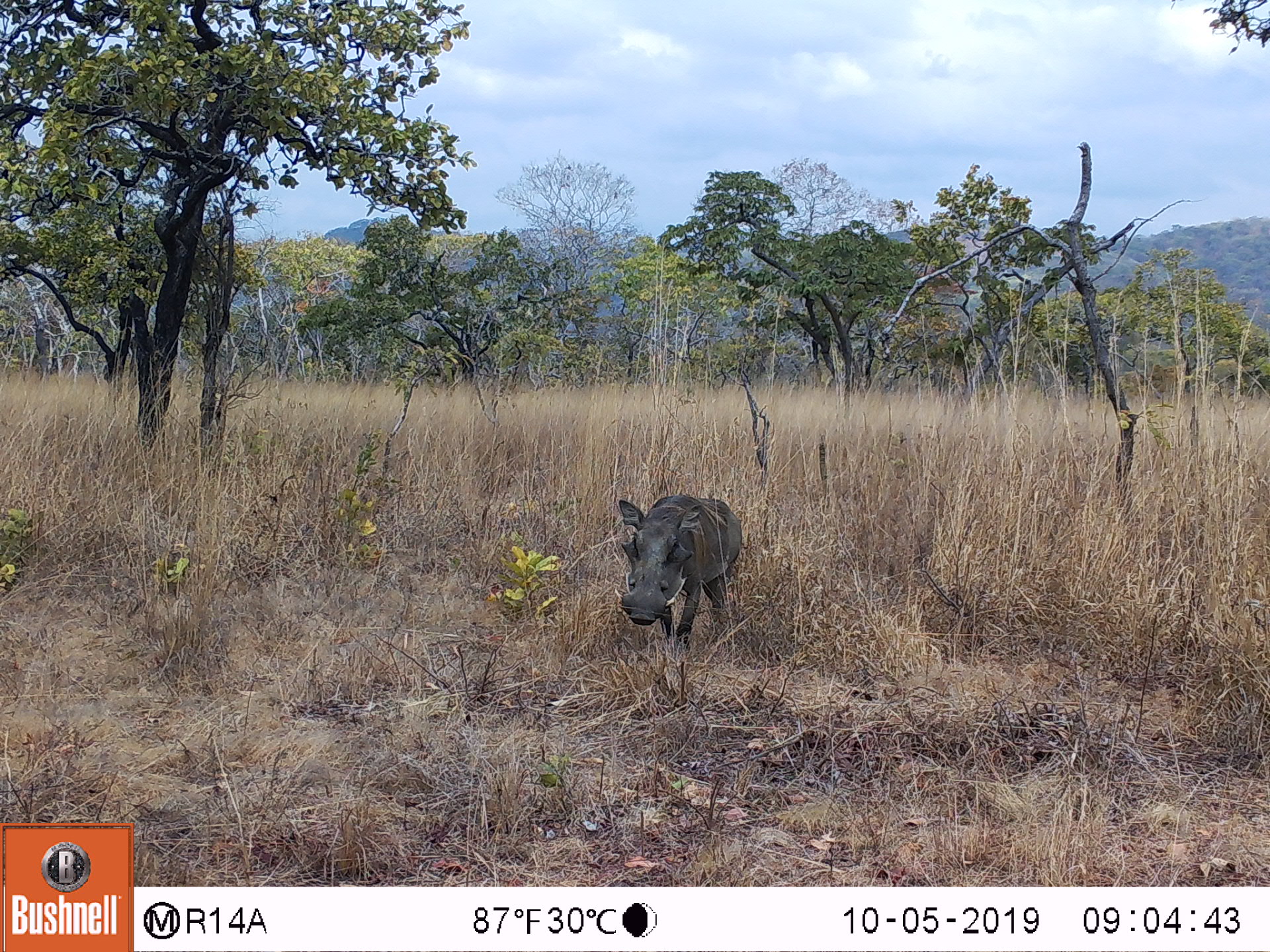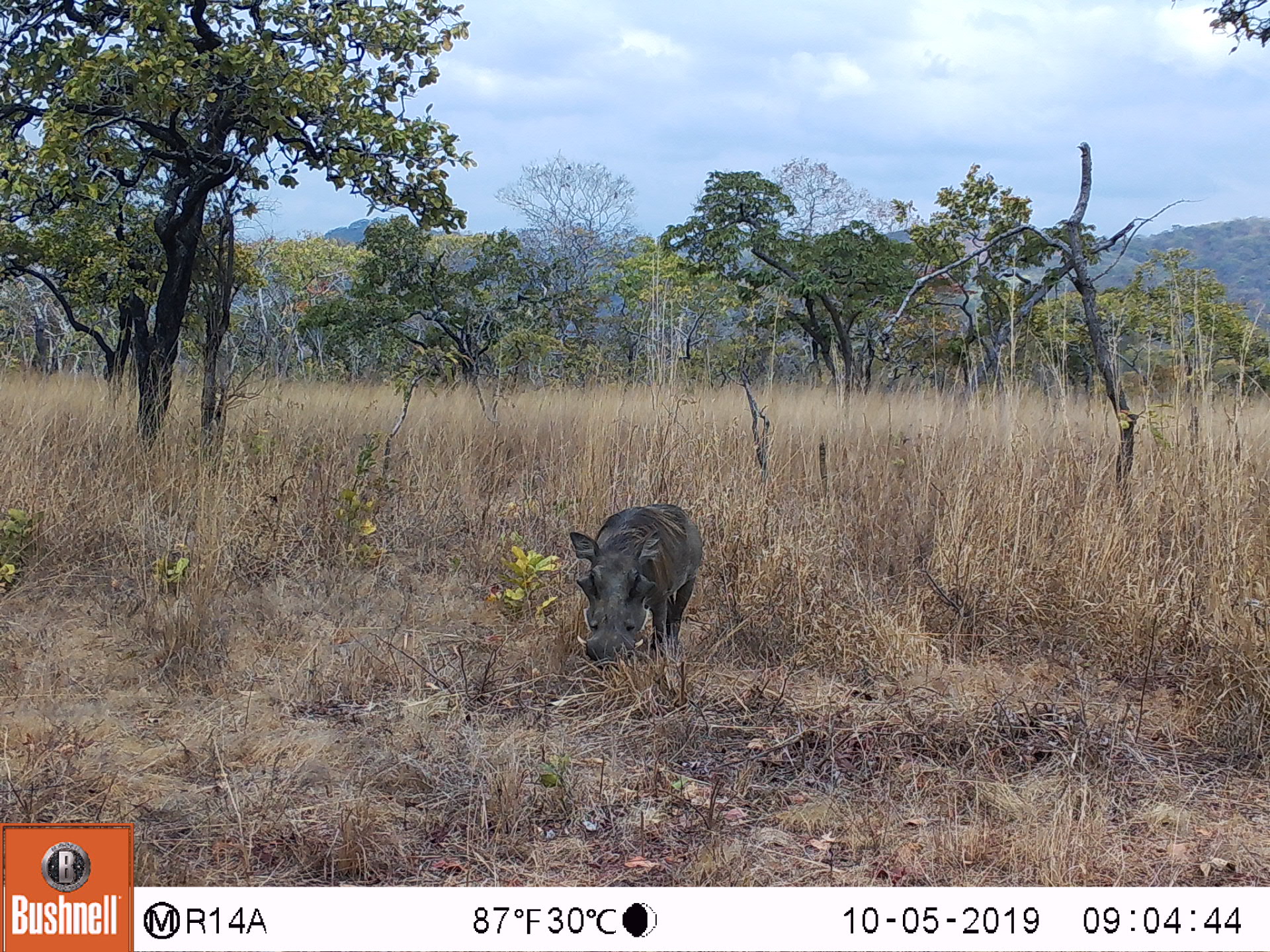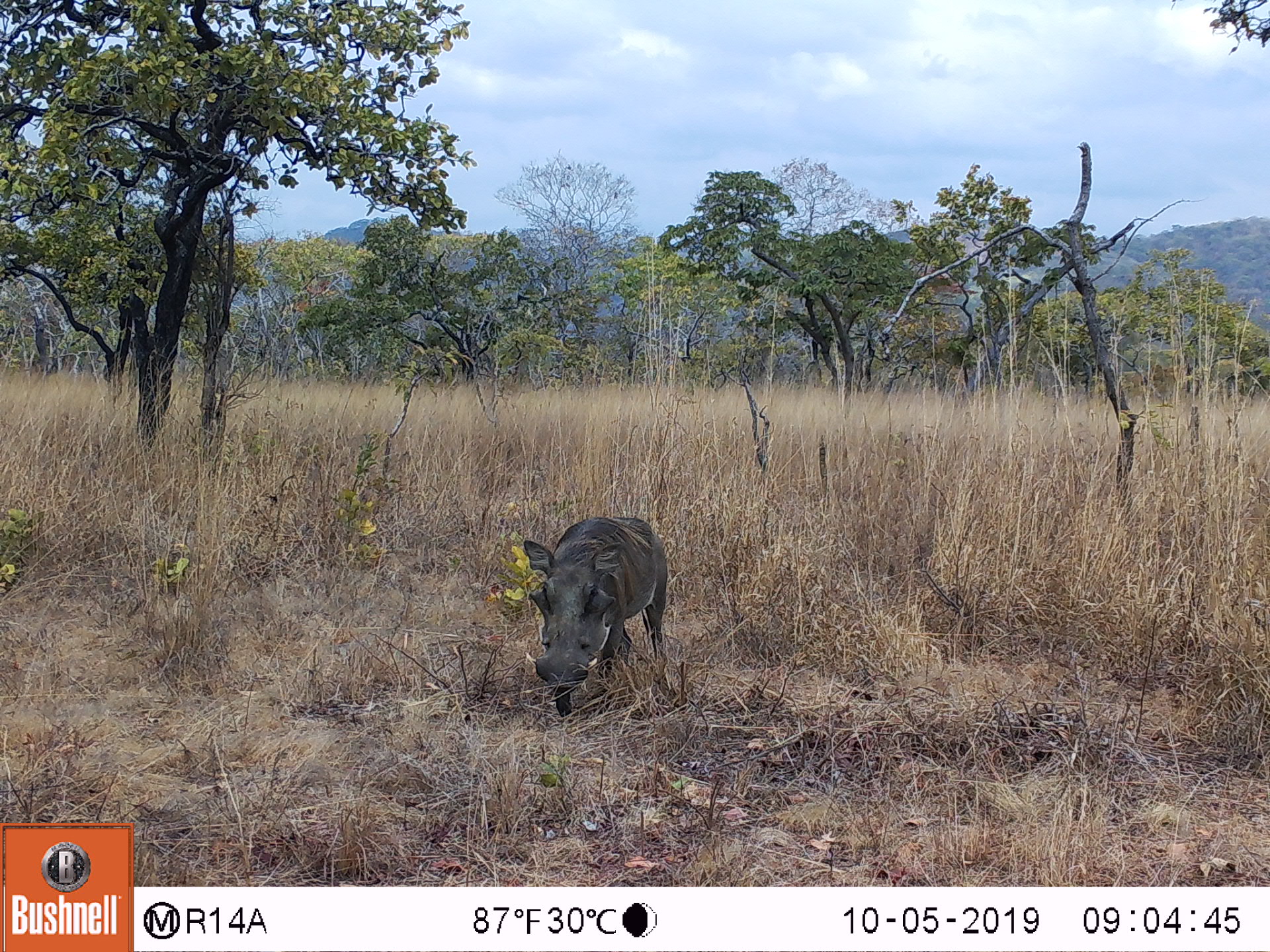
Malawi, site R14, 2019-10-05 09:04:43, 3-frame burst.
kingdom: Animalia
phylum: Chordata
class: Mammalia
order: Artiodactyla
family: Suidae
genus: Phacochoerus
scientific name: Phacochoerus africanus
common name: common warthog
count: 1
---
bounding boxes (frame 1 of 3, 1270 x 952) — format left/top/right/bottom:
common warthog: 609/488/750/651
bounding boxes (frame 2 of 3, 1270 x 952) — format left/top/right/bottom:
common warthog: 561/503/703/666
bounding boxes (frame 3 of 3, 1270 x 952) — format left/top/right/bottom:
common warthog: 511/511/674/720